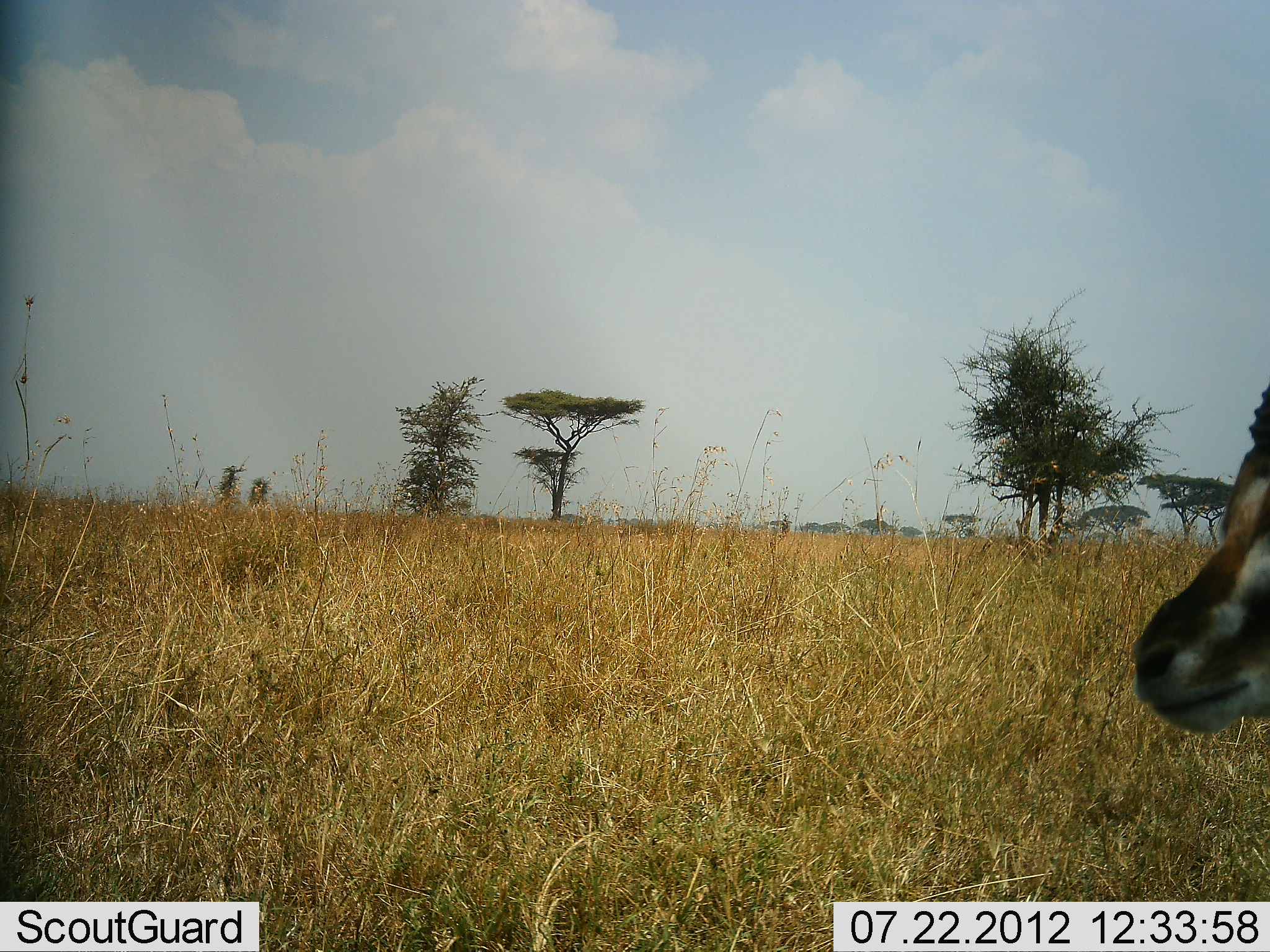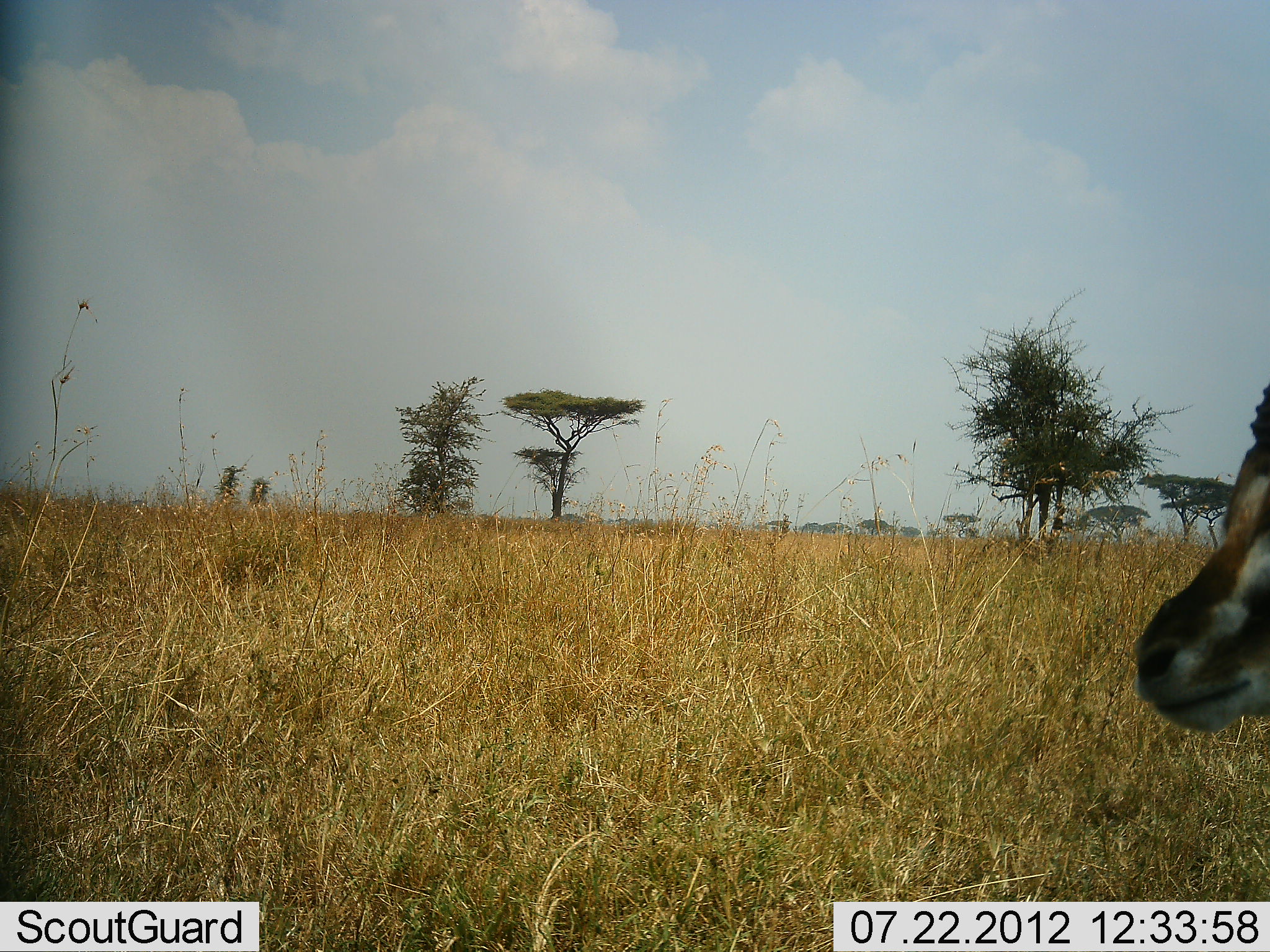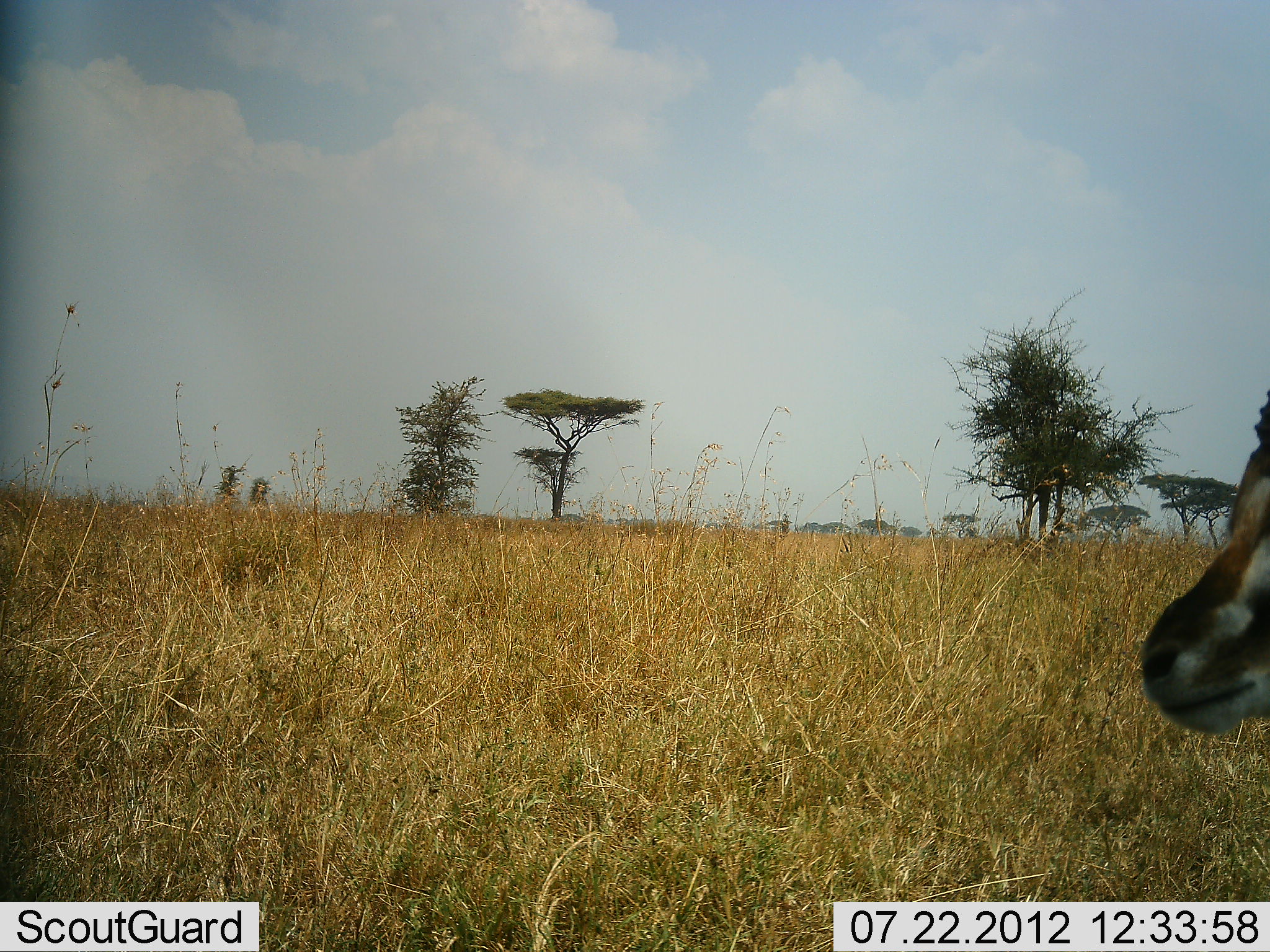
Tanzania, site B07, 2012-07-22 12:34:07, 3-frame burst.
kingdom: Animalia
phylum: Chordata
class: Mammalia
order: Artiodactyla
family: Bovidae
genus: Eudorcas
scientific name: Eudorcas thomsonii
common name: thomson's gazelle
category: gazellethomsons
Gazellethomsons (thomson's gazelle) (Eudorcas thomsonii), count 1. Behavior (volunteer vote fractions): standing 80%, resting 0%, moving 20%, interacting 0%. Young present (vote fraction): 0%. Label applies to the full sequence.